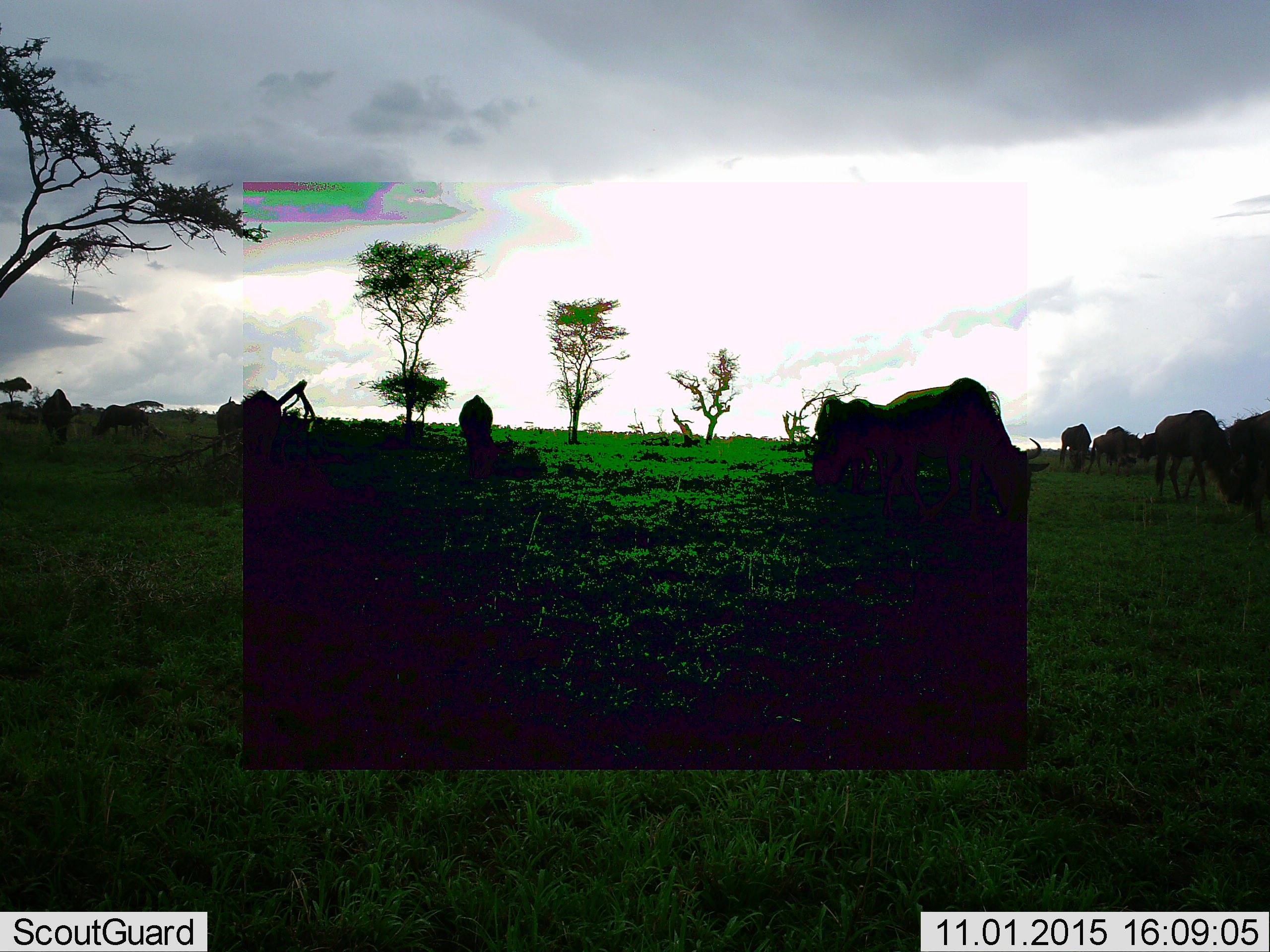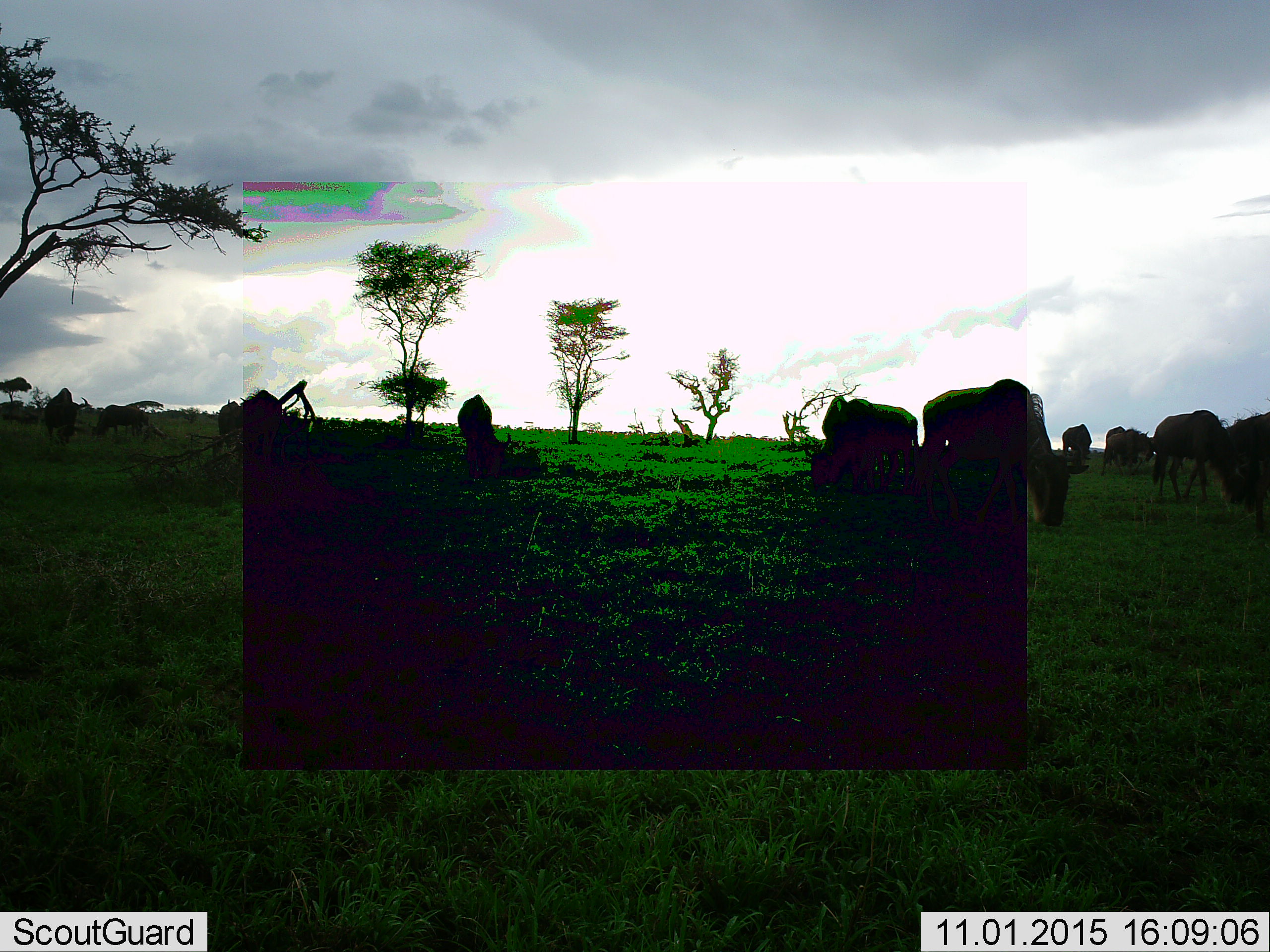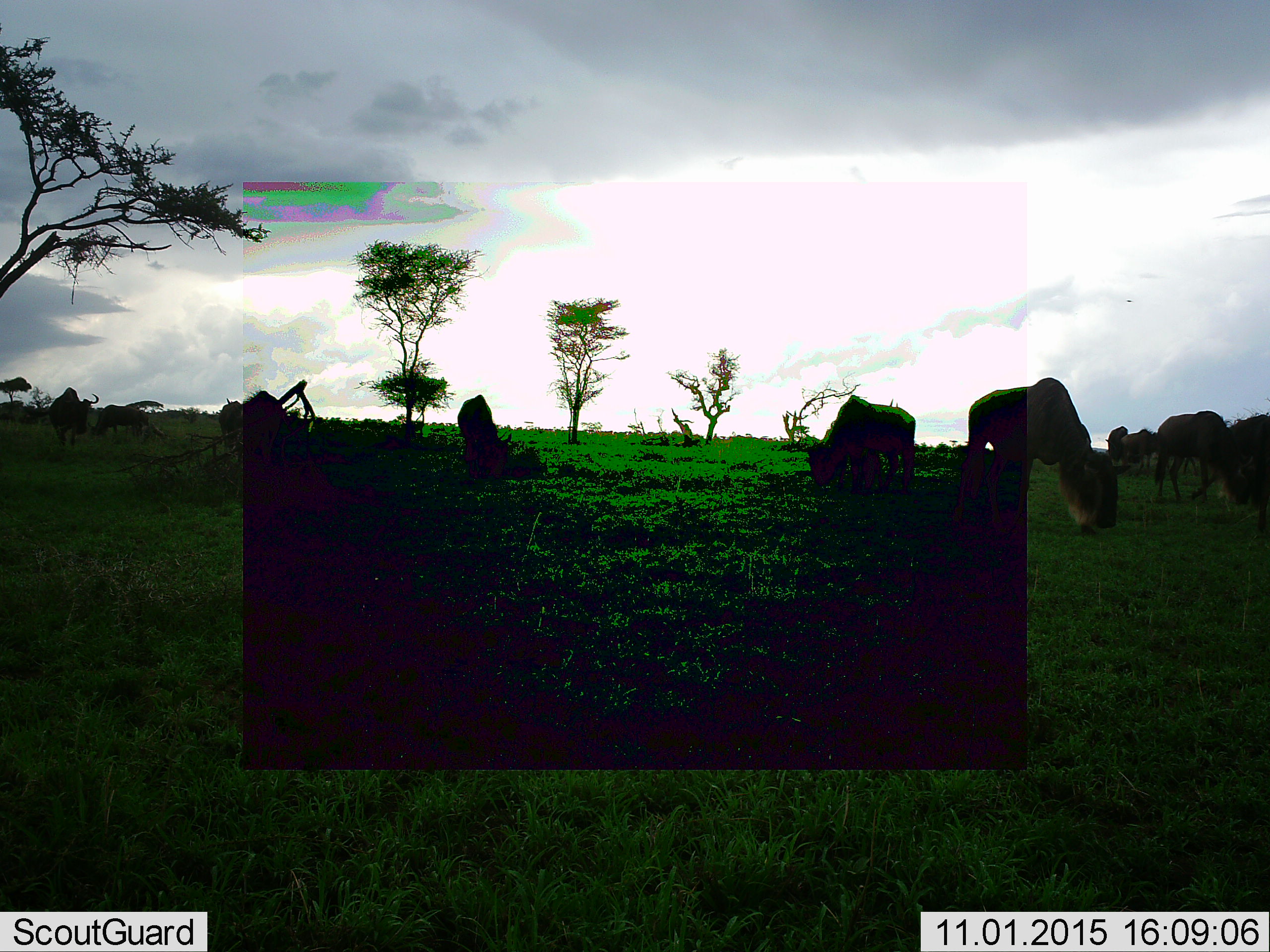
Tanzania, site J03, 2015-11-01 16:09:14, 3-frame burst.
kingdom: Animalia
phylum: Chordata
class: Mammalia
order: Artiodactyla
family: Bovidae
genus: Connochaetes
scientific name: Connochaetes taurinus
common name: blue wildebeest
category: wildebeest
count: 11-50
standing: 57%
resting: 0%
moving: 43%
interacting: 0%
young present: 0%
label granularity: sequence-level